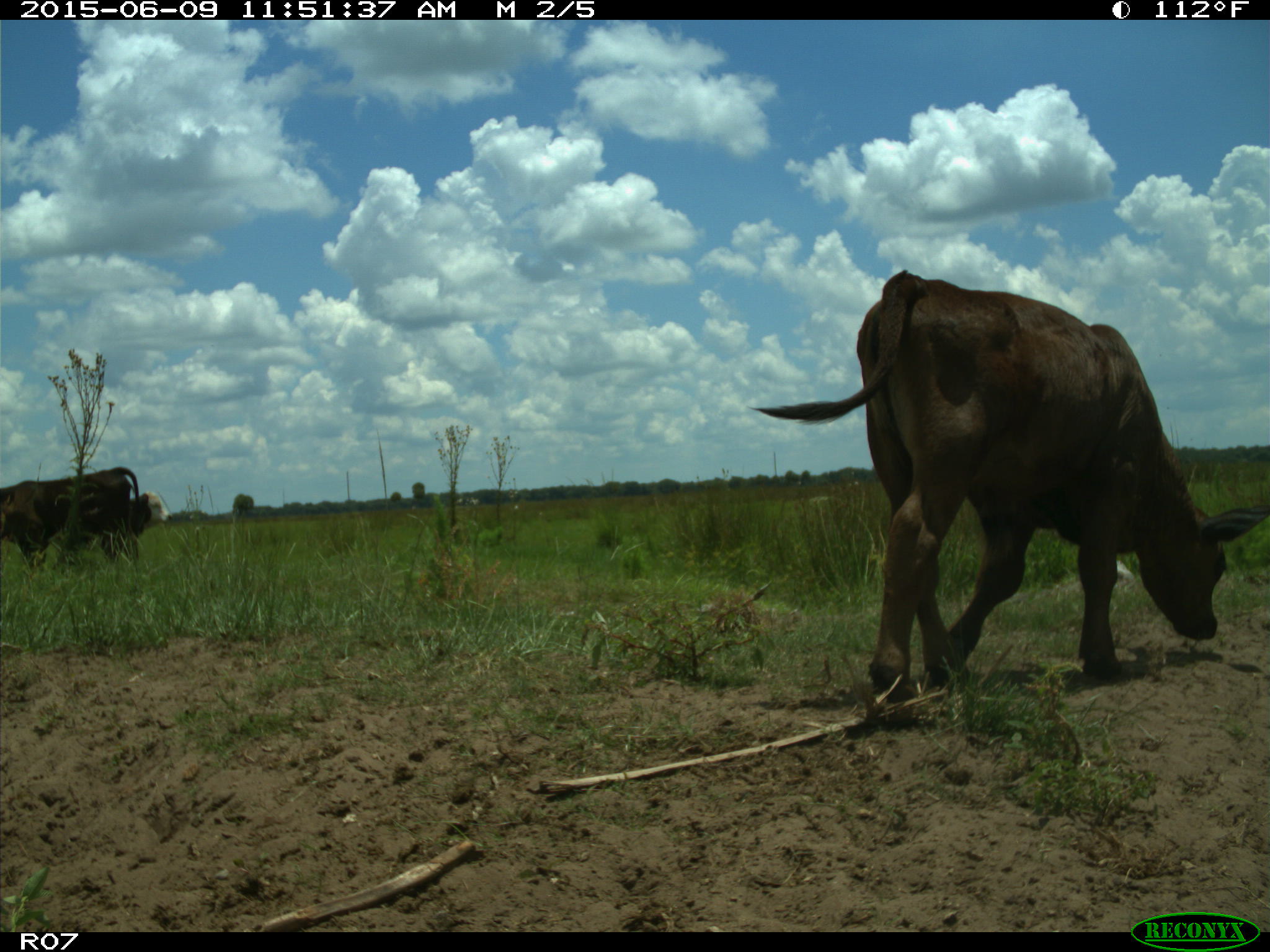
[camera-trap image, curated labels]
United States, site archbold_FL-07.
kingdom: Animalia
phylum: Chordata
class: Mammalia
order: Artiodactyla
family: Bovidae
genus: Bos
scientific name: Bos taurus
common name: domestic cow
Bos taurus (domestic cow).